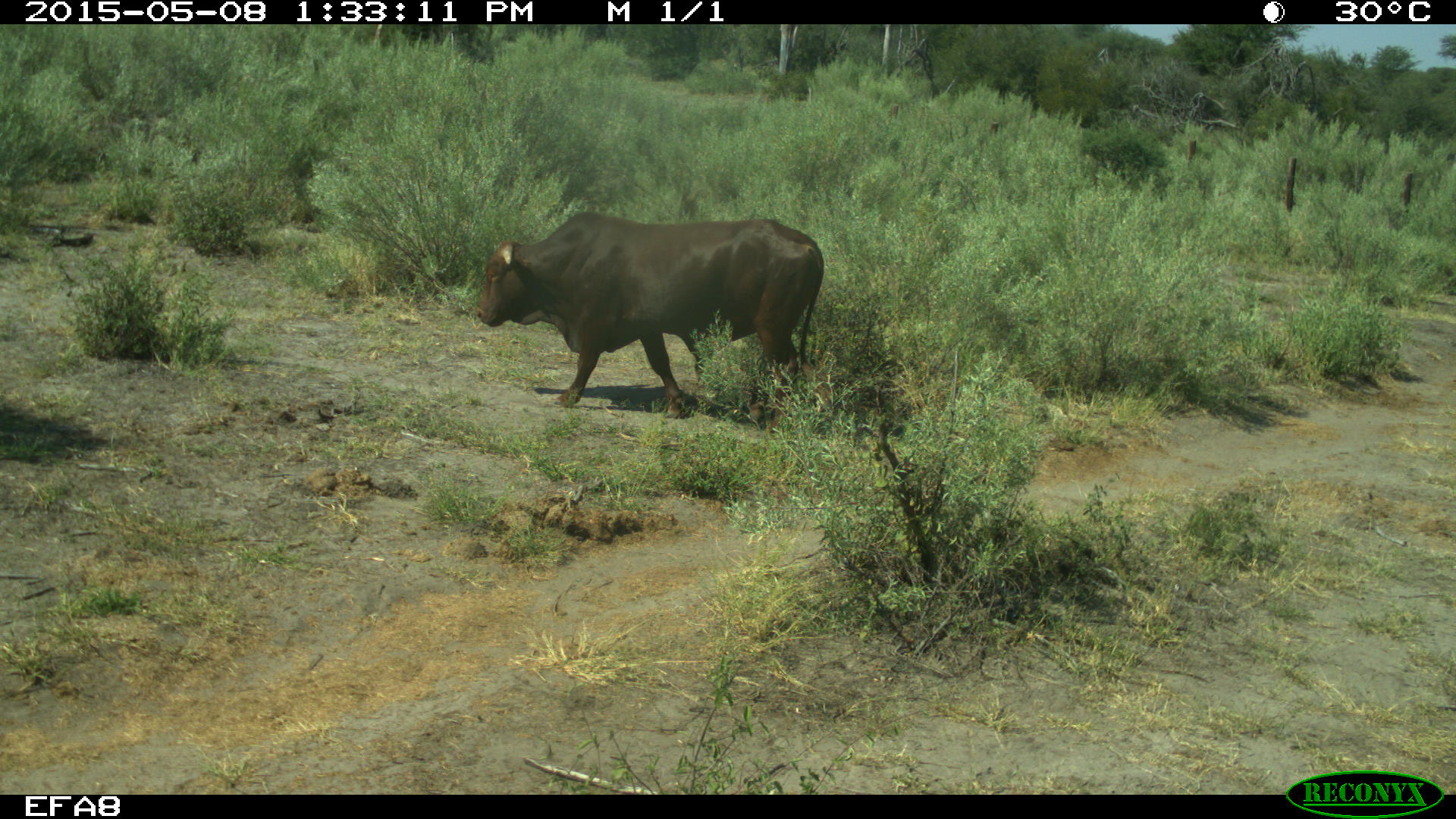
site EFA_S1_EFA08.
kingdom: Animalia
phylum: Chordata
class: Mammalia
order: Artiodactyla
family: Bovidae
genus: Bos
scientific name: Bos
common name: cattle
Cattle (Bos), count 1. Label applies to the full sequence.